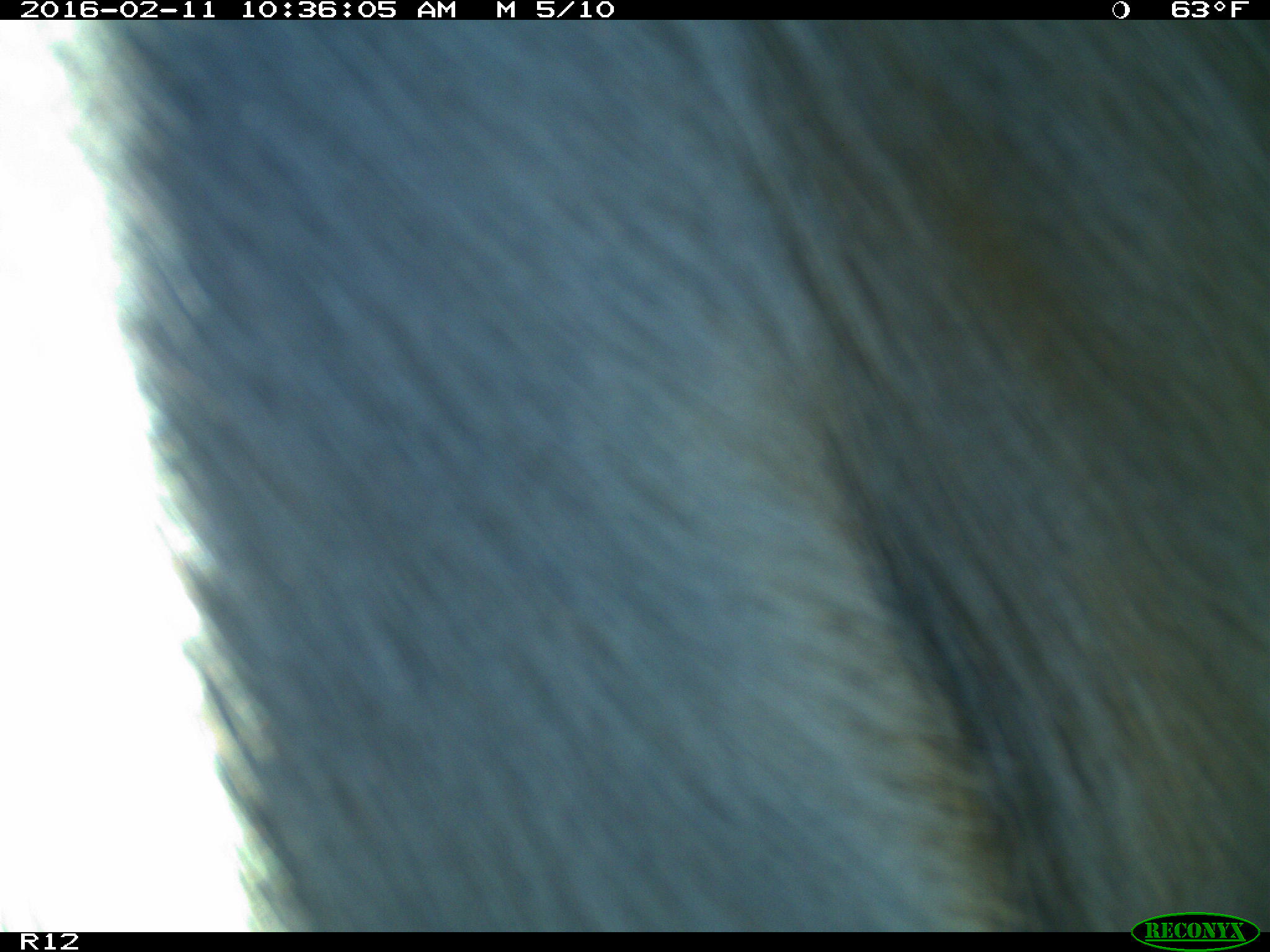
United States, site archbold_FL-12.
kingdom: Animalia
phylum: Chordata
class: Mammalia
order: Artiodactyla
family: Bovidae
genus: Bos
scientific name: Bos taurus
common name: domestic cow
Bos taurus (domestic cow).